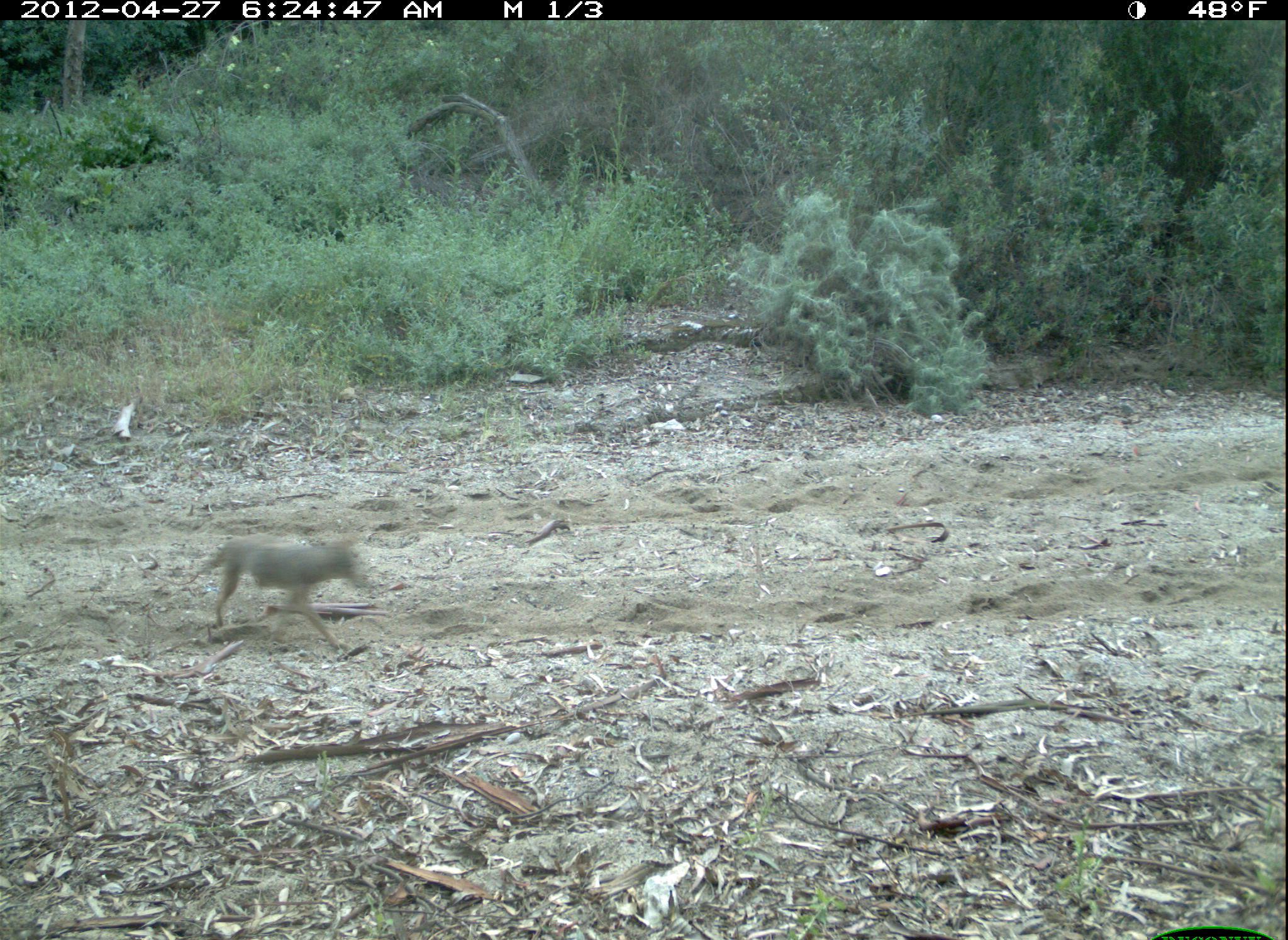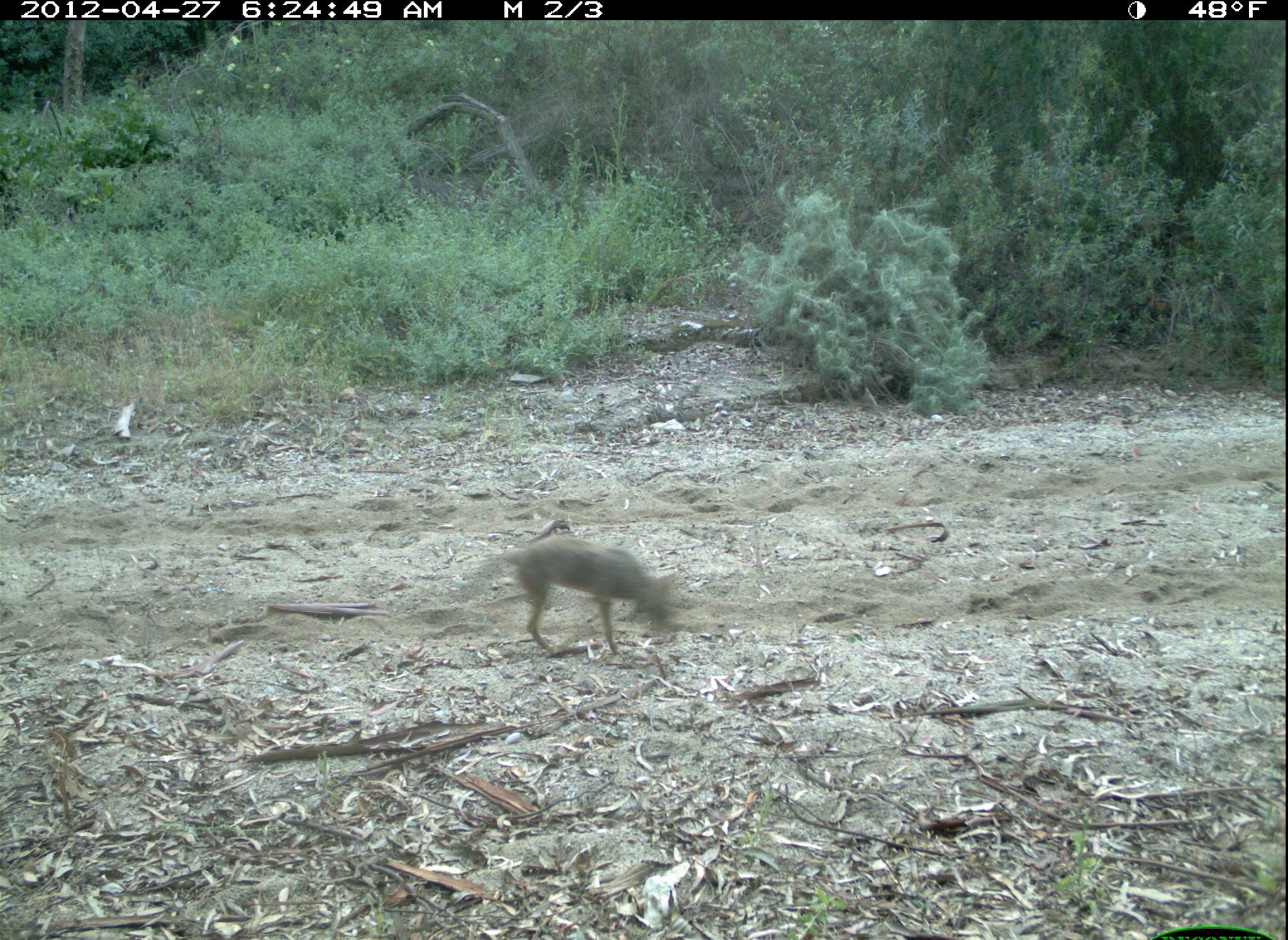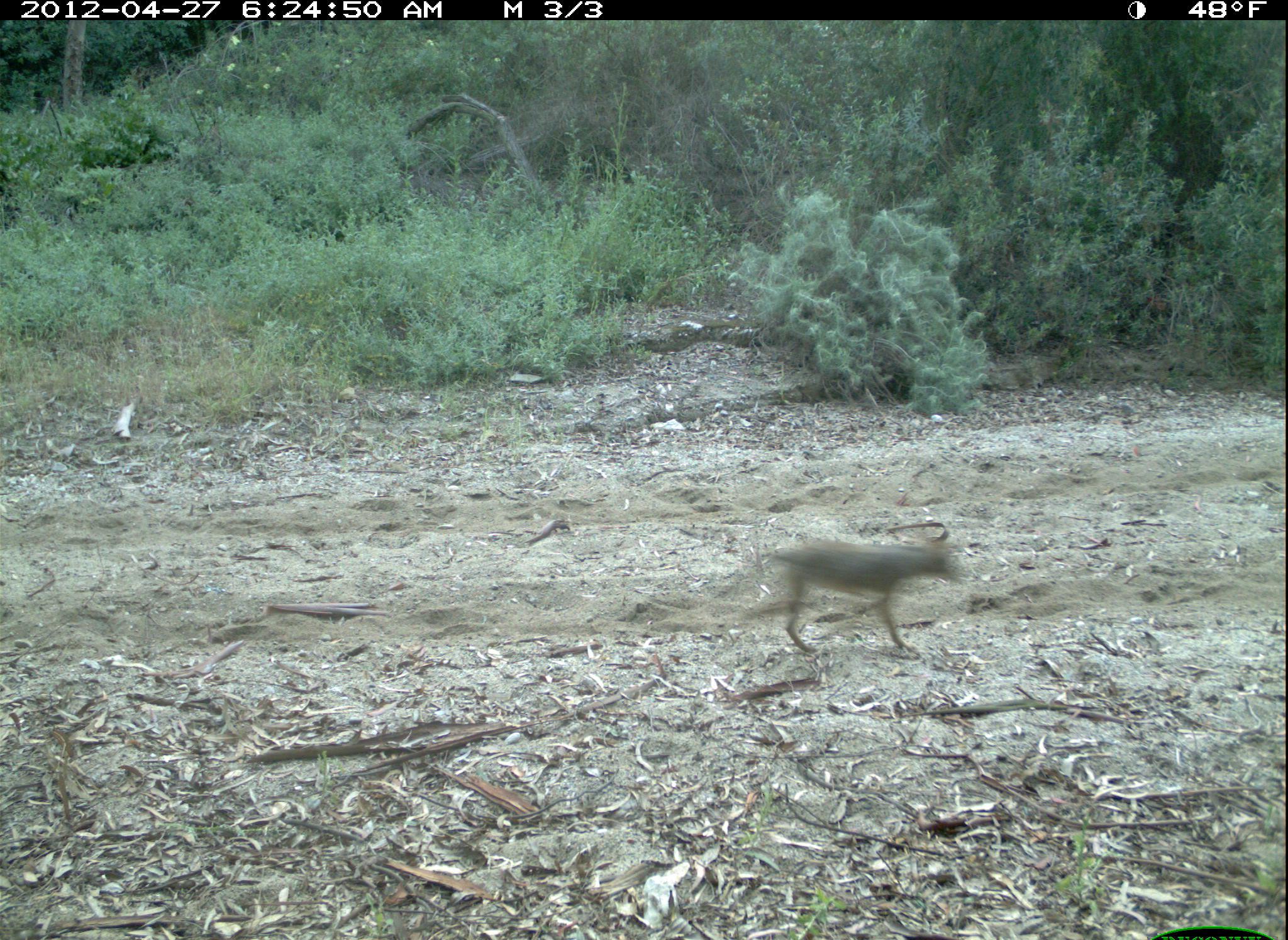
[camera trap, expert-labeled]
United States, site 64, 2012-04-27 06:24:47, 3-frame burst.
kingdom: Animalia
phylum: Chordata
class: Mammalia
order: Carnivora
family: Canidae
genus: Canis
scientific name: Canis latrans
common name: coyote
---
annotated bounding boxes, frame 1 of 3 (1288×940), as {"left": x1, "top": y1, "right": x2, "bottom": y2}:
coyote: {"left": 195, "top": 529, "right": 361, "bottom": 651}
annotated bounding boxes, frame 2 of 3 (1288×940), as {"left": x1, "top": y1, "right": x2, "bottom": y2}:
coyote: {"left": 490, "top": 533, "right": 680, "bottom": 656}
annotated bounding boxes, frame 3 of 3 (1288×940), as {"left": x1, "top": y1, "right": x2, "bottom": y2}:
coyote: {"left": 753, "top": 533, "right": 963, "bottom": 658}